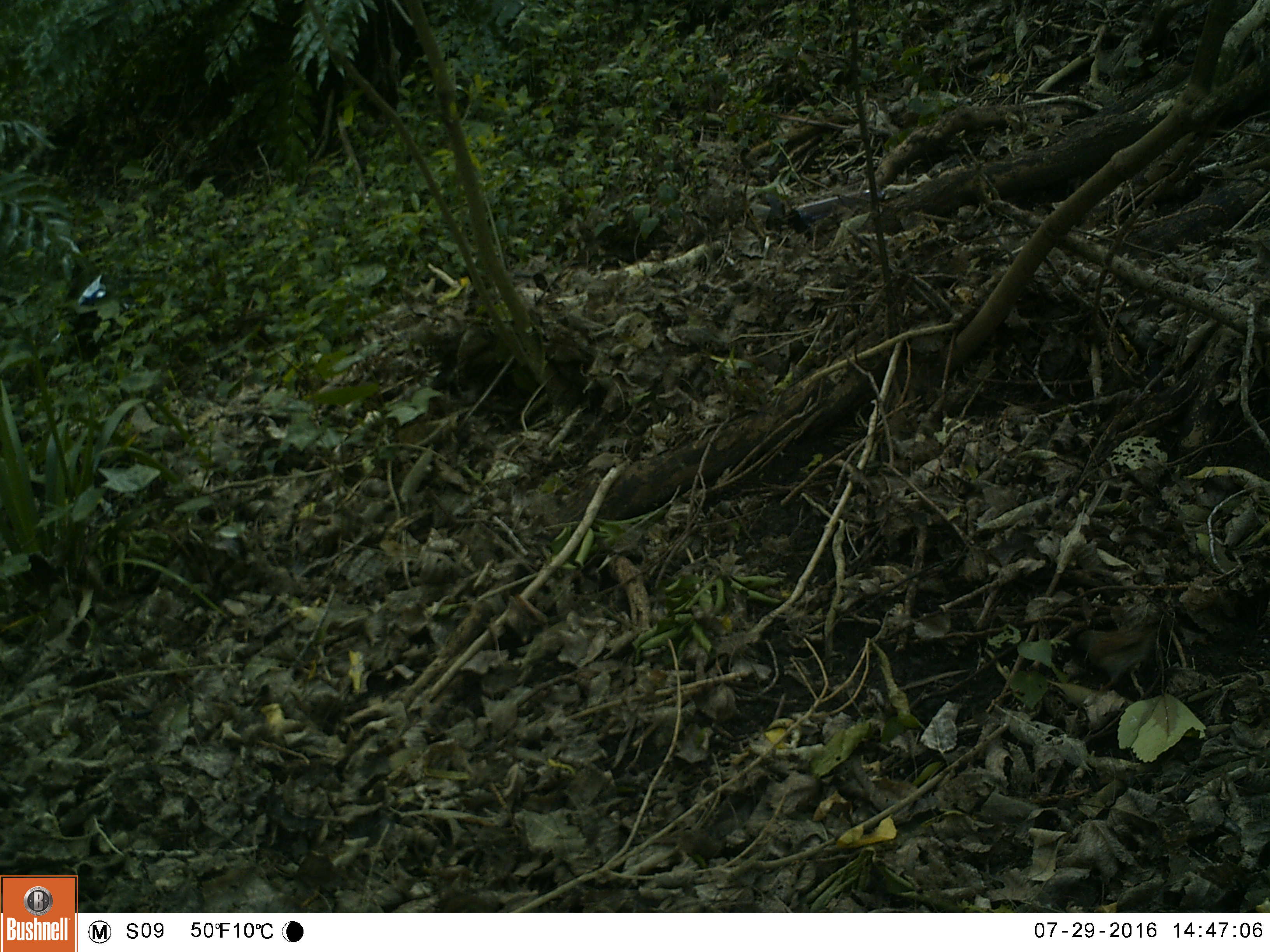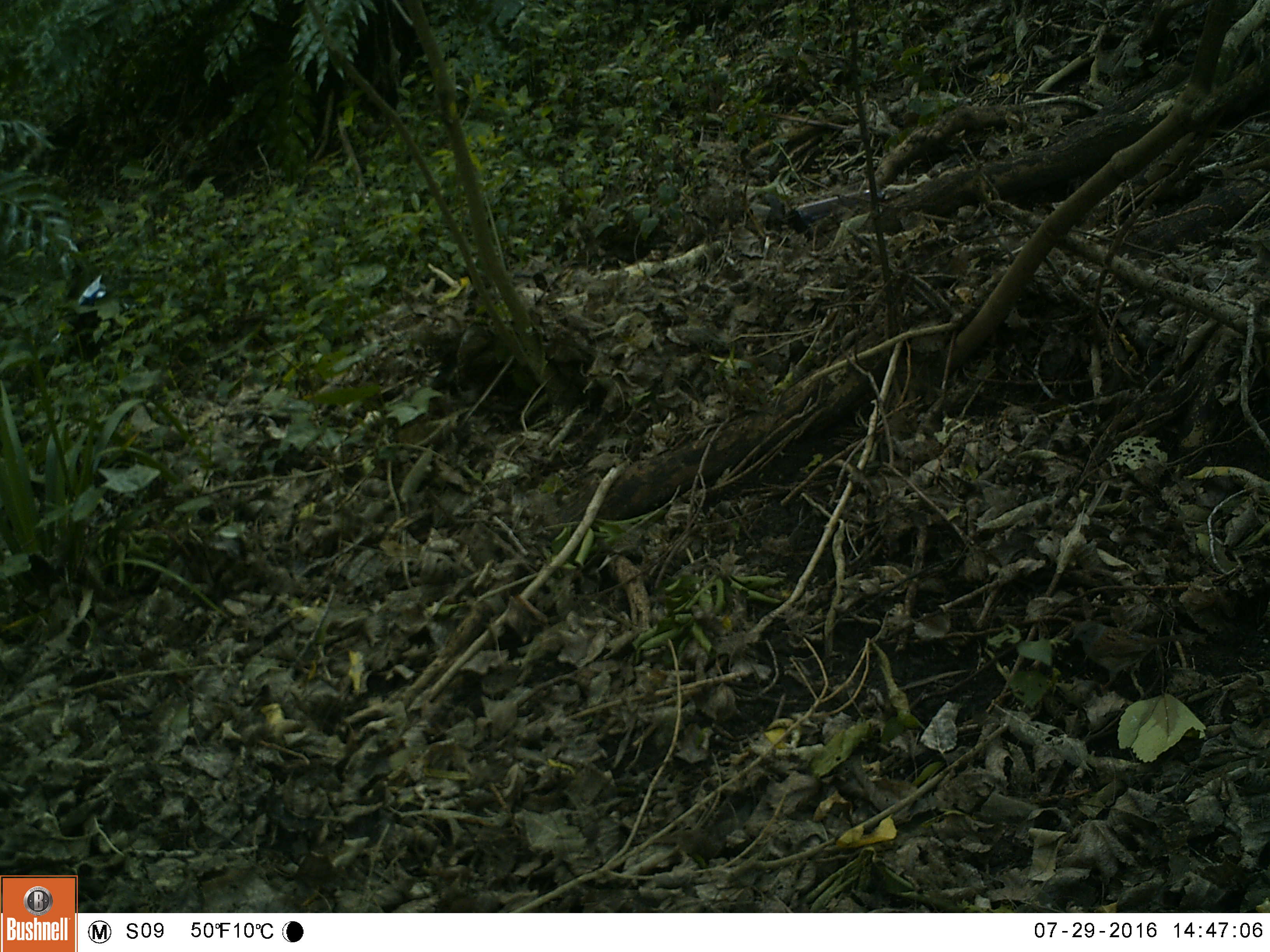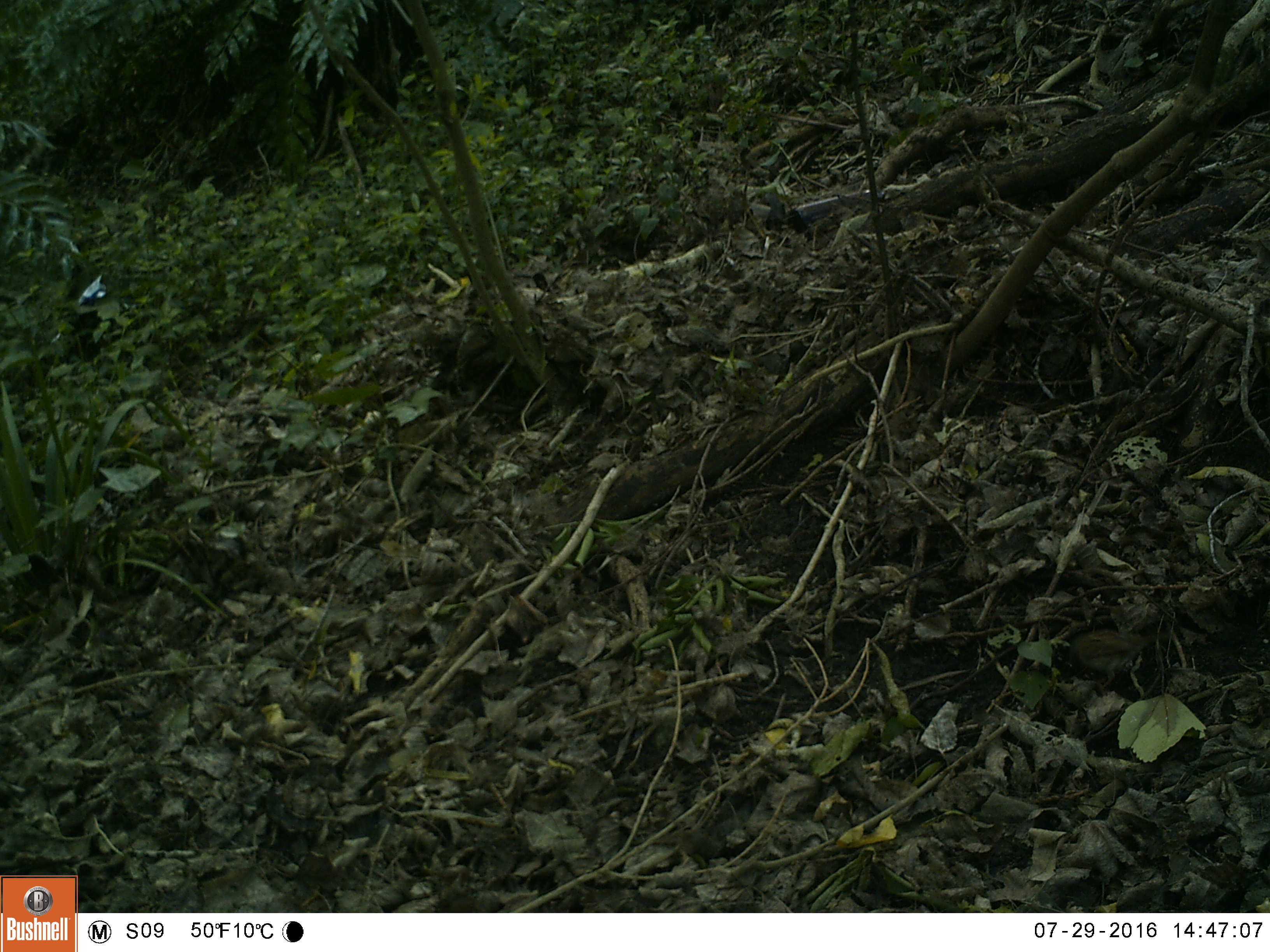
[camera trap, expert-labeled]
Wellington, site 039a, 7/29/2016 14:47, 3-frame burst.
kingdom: Animalia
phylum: Chordata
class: Aves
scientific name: Aves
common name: bird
Bird (Aves).